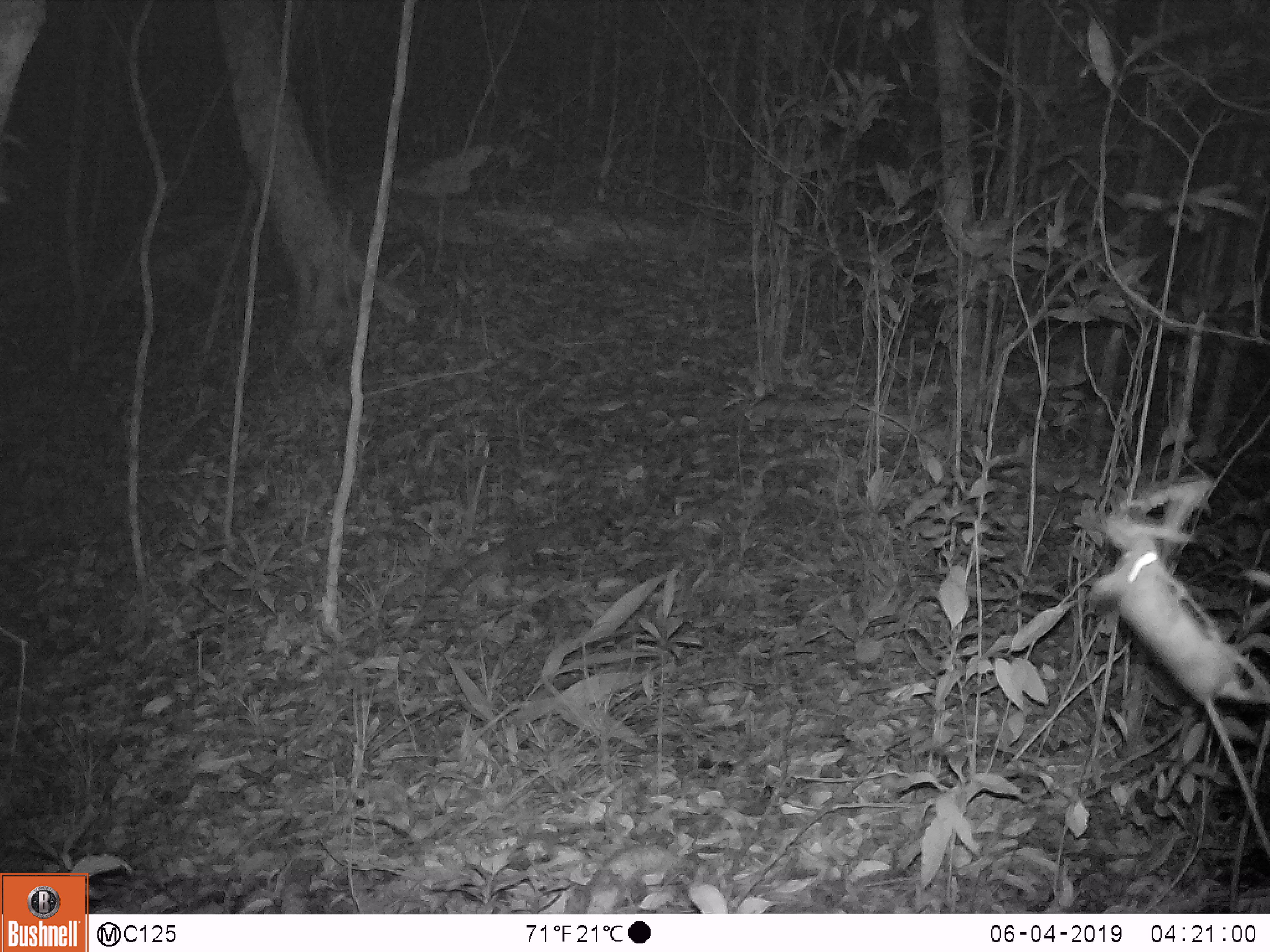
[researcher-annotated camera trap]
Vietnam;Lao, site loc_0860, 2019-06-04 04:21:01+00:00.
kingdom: Animalia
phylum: Chordata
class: Mammalia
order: Rodentia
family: Muridae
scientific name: Muridae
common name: old-world mice and rats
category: unidentified murid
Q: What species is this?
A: Unidentified murid (old-world mice and rats) (Muridae).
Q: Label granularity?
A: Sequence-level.